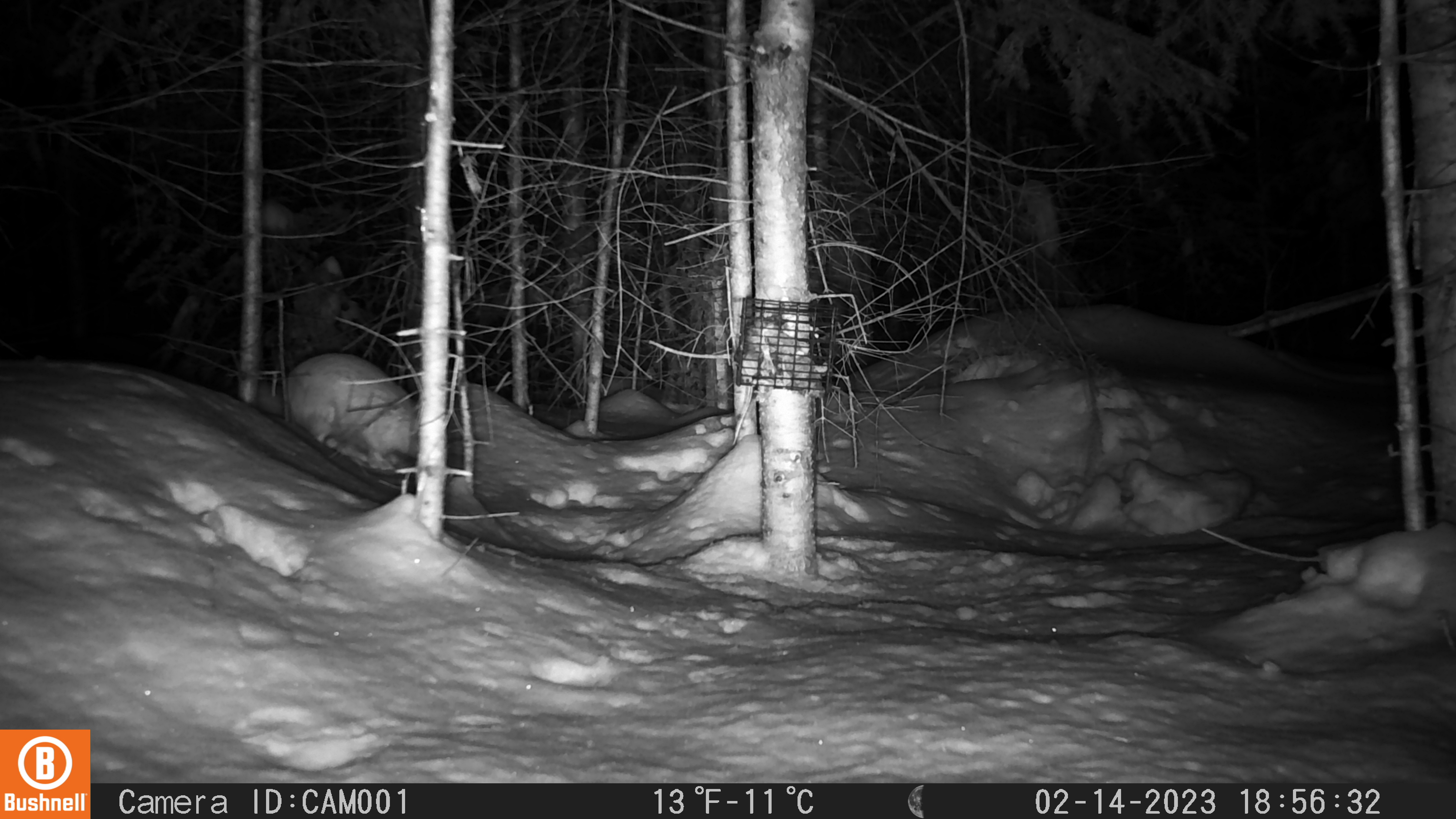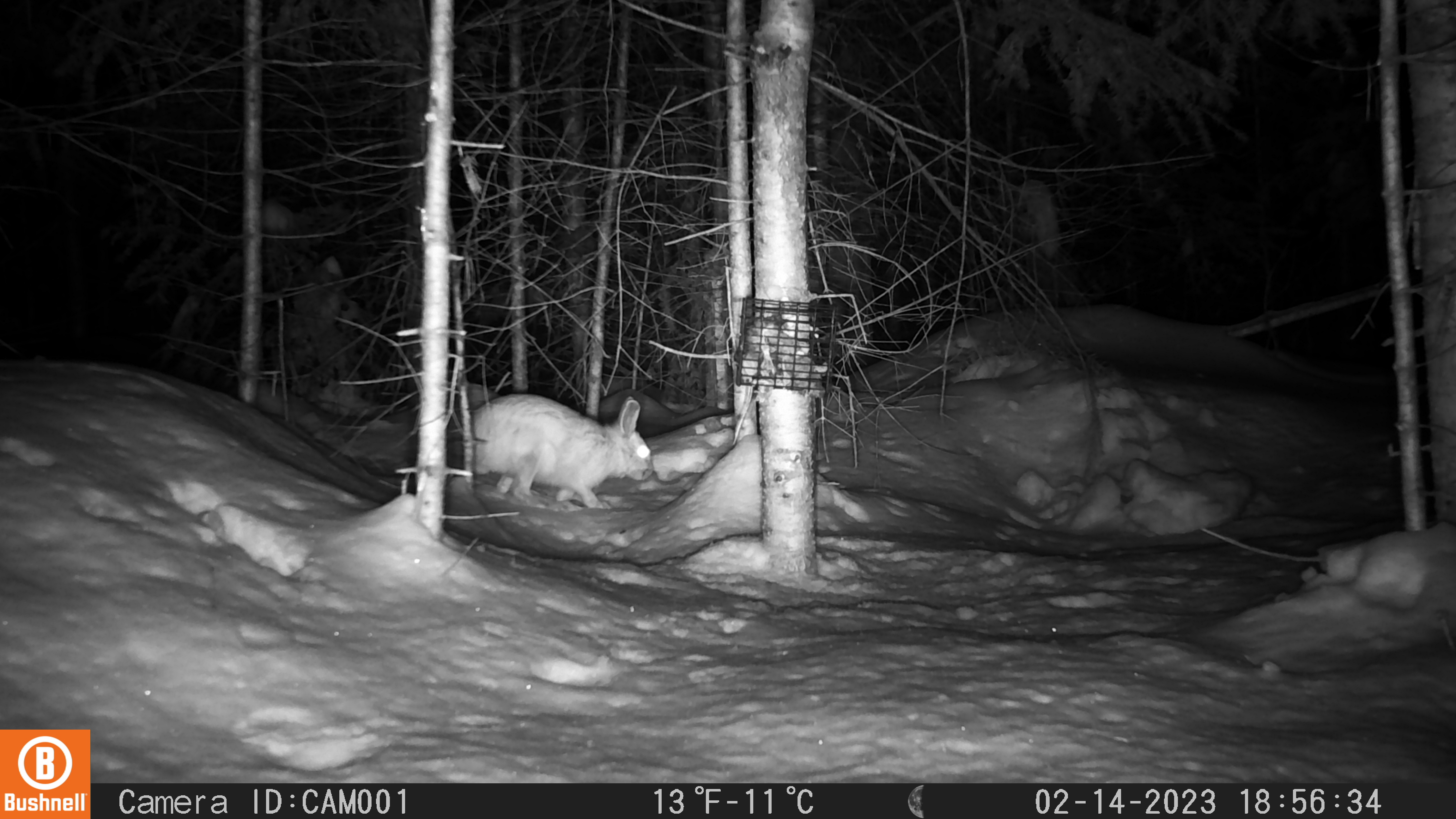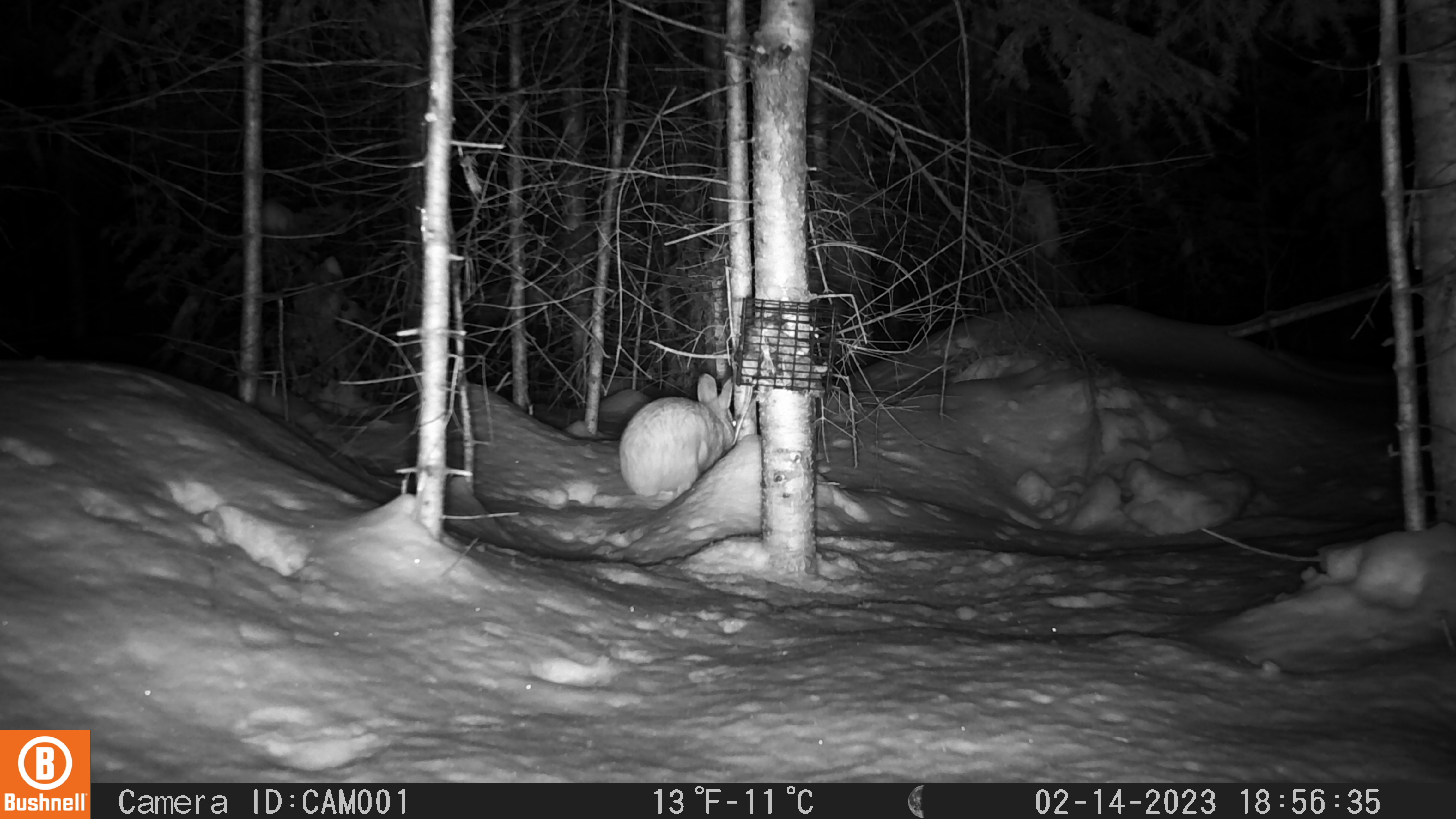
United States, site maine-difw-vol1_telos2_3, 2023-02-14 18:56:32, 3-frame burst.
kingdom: Animalia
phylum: Chordata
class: Mammalia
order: Lagomorpha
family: Leporidae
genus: Lepus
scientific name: Lepus americanus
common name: snowshoe hare